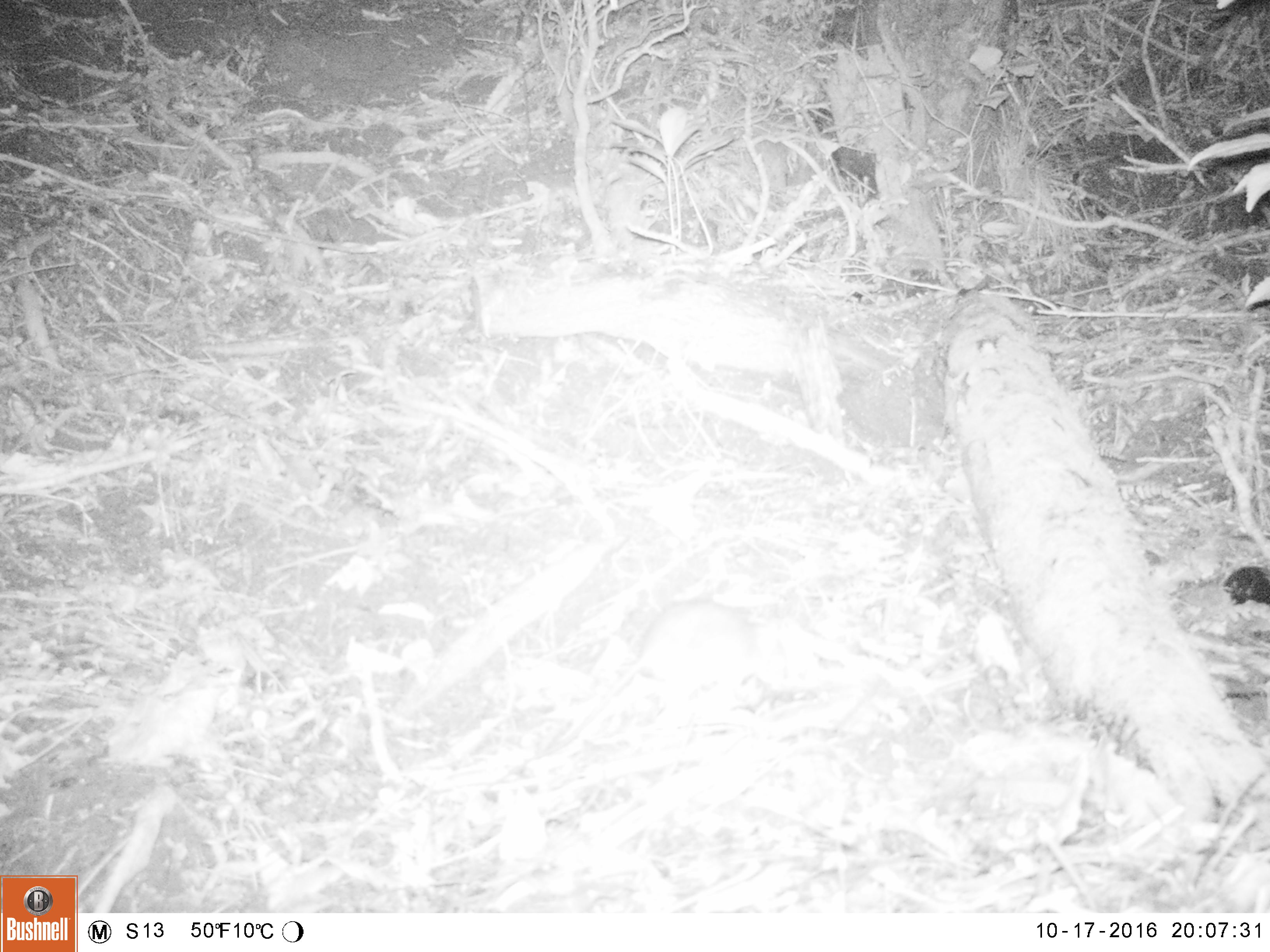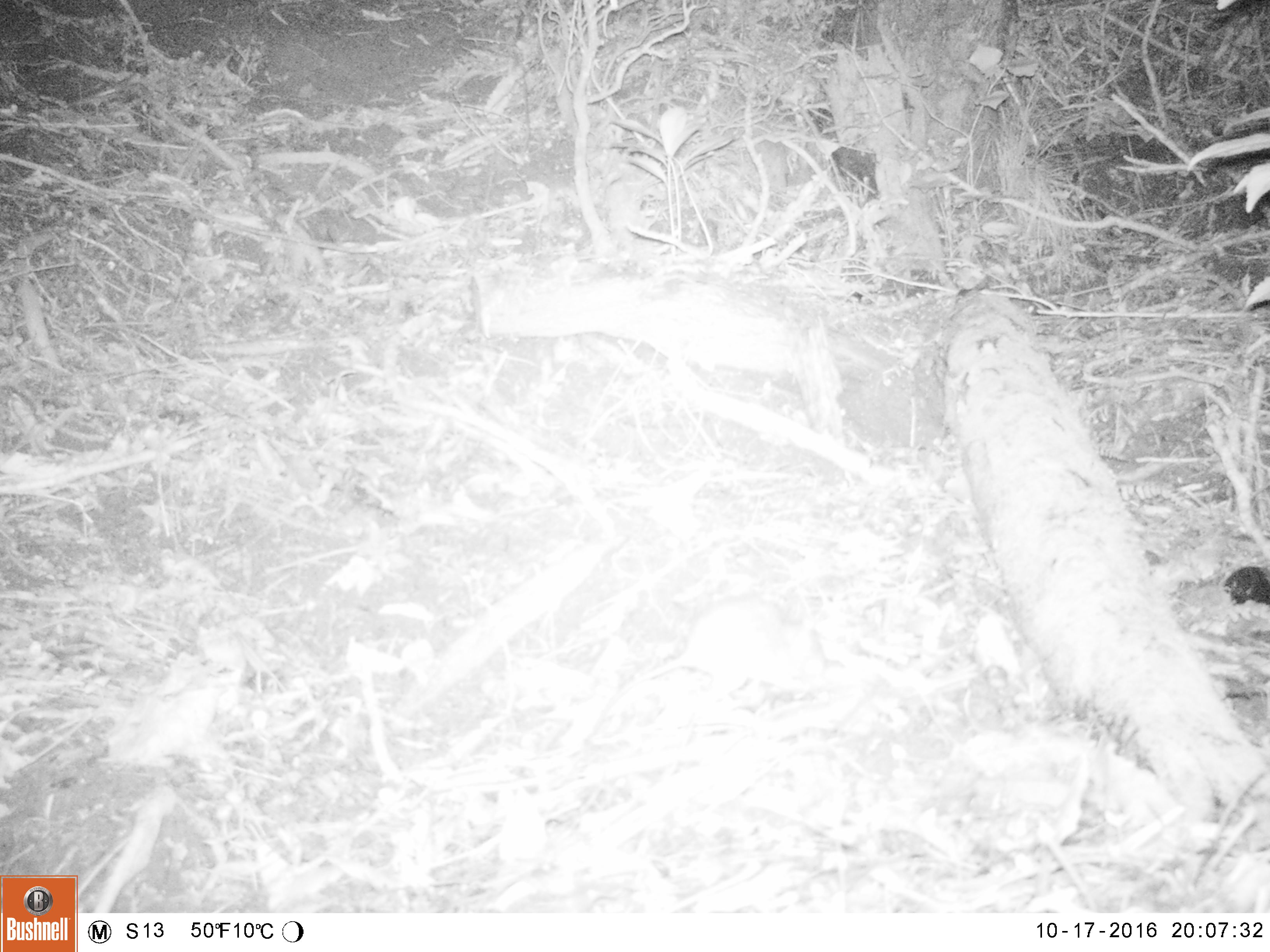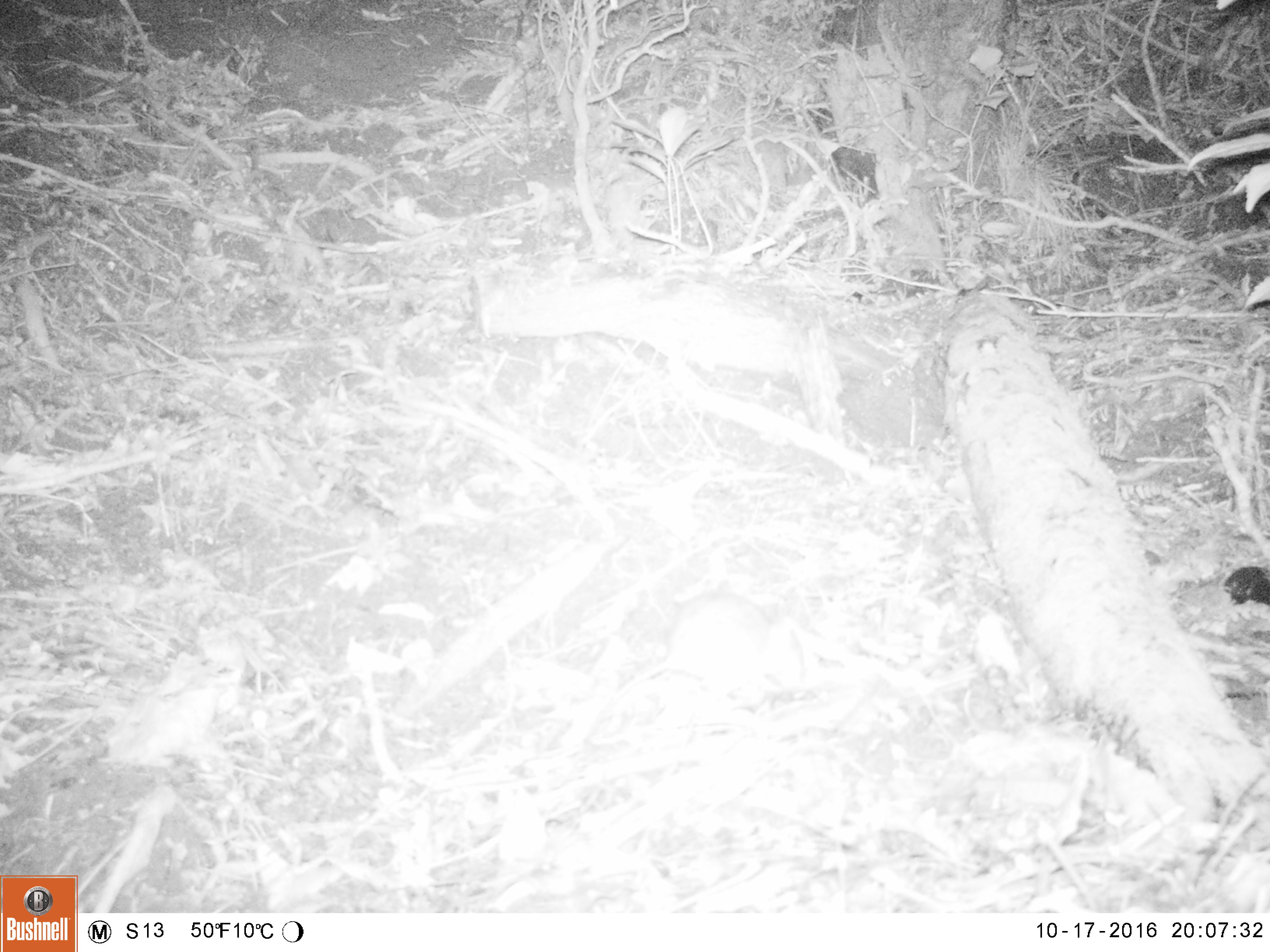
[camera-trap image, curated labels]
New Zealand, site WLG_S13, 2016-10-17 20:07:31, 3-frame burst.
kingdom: Animalia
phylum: Chordata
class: Mammalia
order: Rodentia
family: Muridae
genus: Mus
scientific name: Mus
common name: mouse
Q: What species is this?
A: Mouse (Mus).